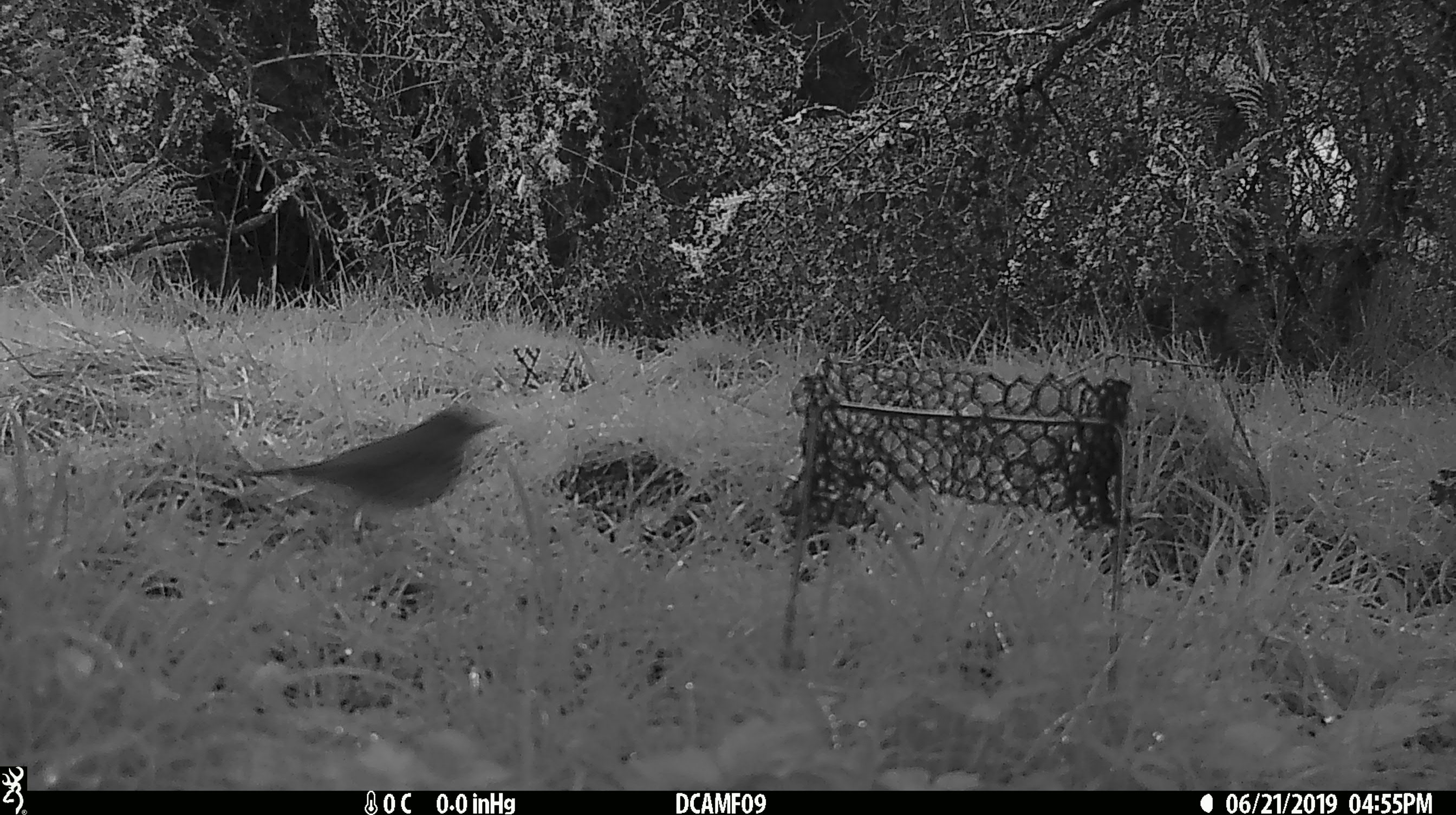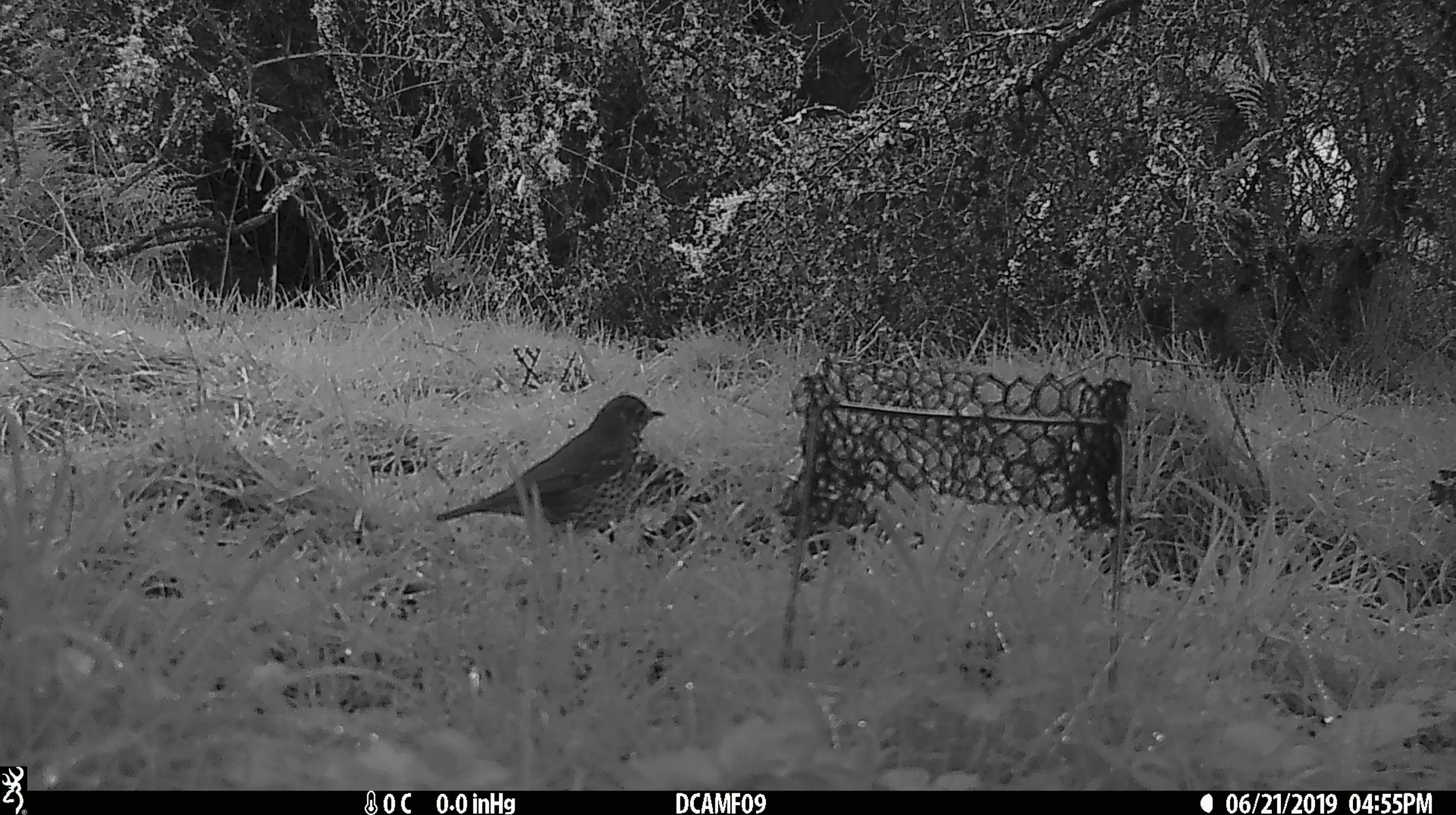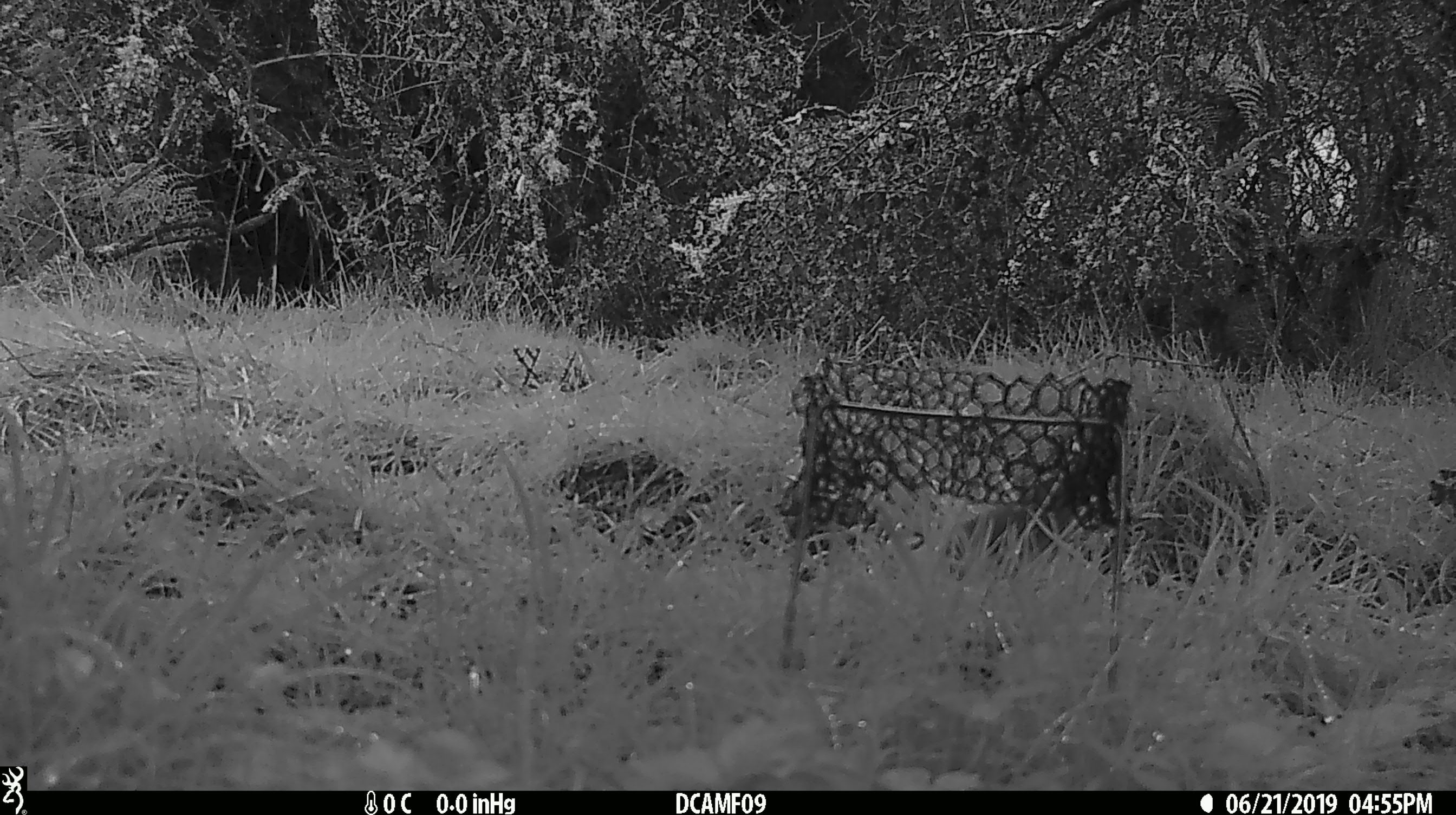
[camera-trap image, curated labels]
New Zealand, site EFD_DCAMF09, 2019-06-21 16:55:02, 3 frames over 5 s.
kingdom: Animalia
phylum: Chordata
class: Aves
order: Passeriformes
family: Turdidae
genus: Turdus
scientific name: Turdus philomelos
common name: song thrush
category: thrush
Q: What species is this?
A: Thrush (song thrush) (Turdus philomelos).